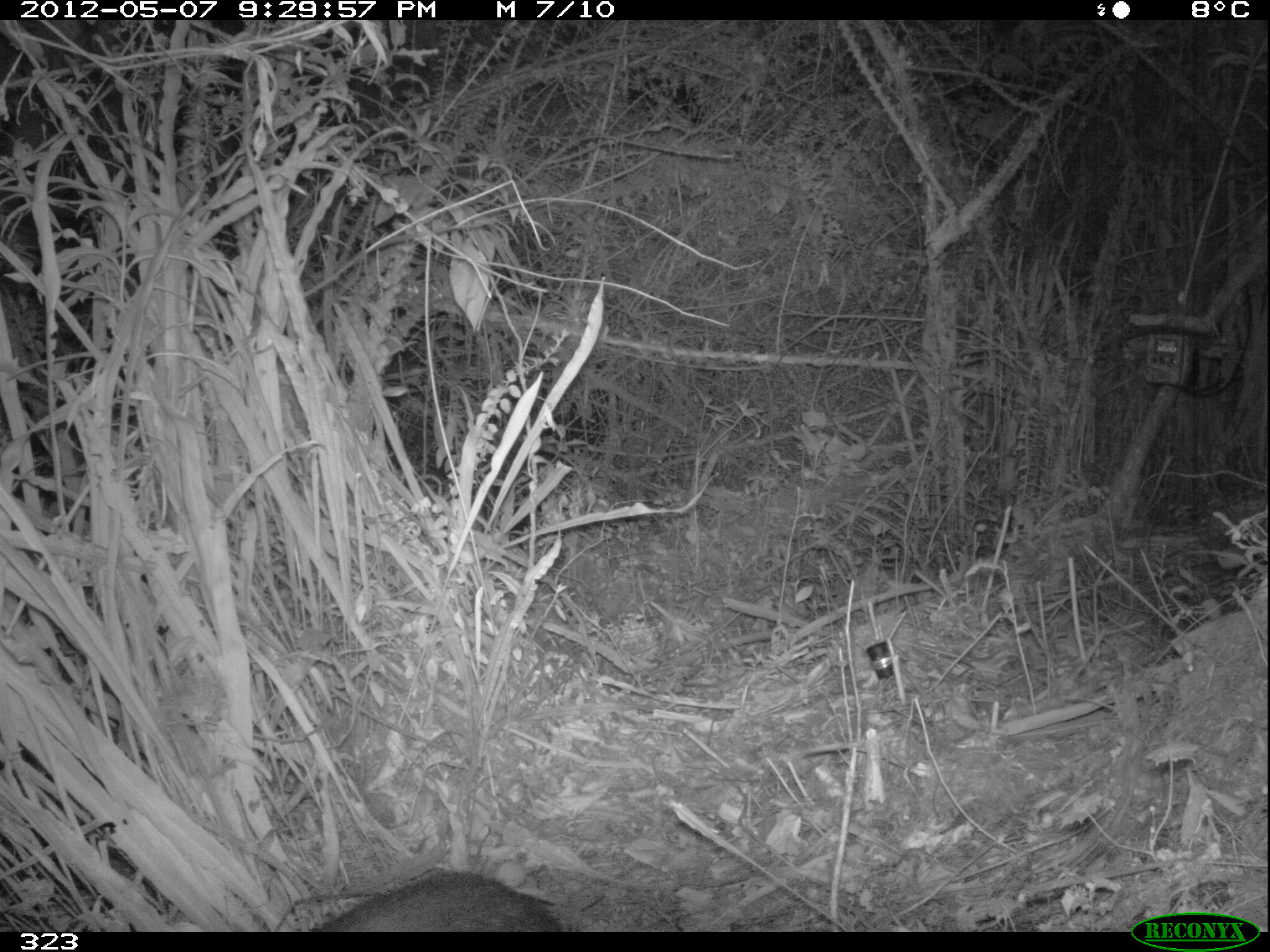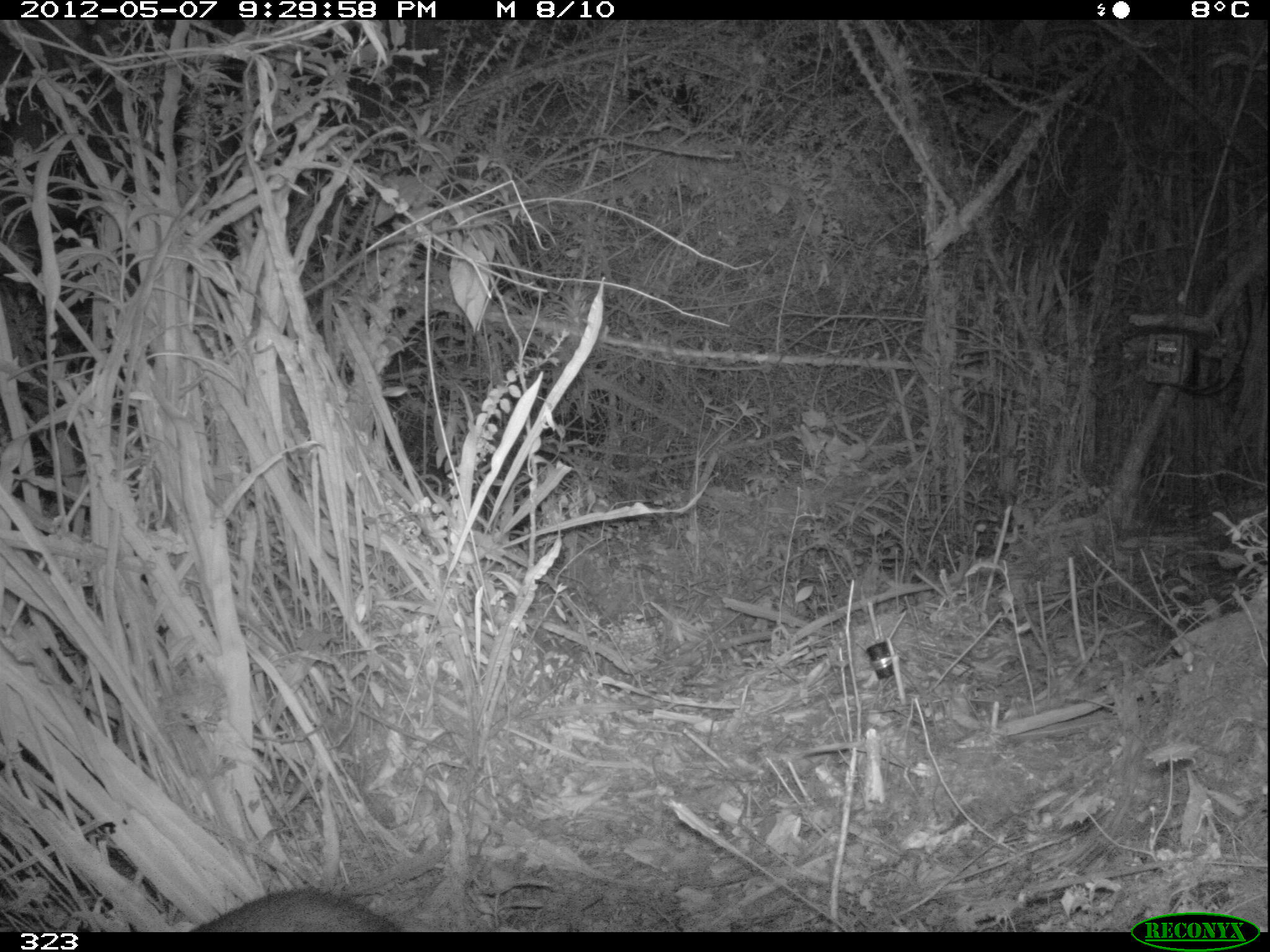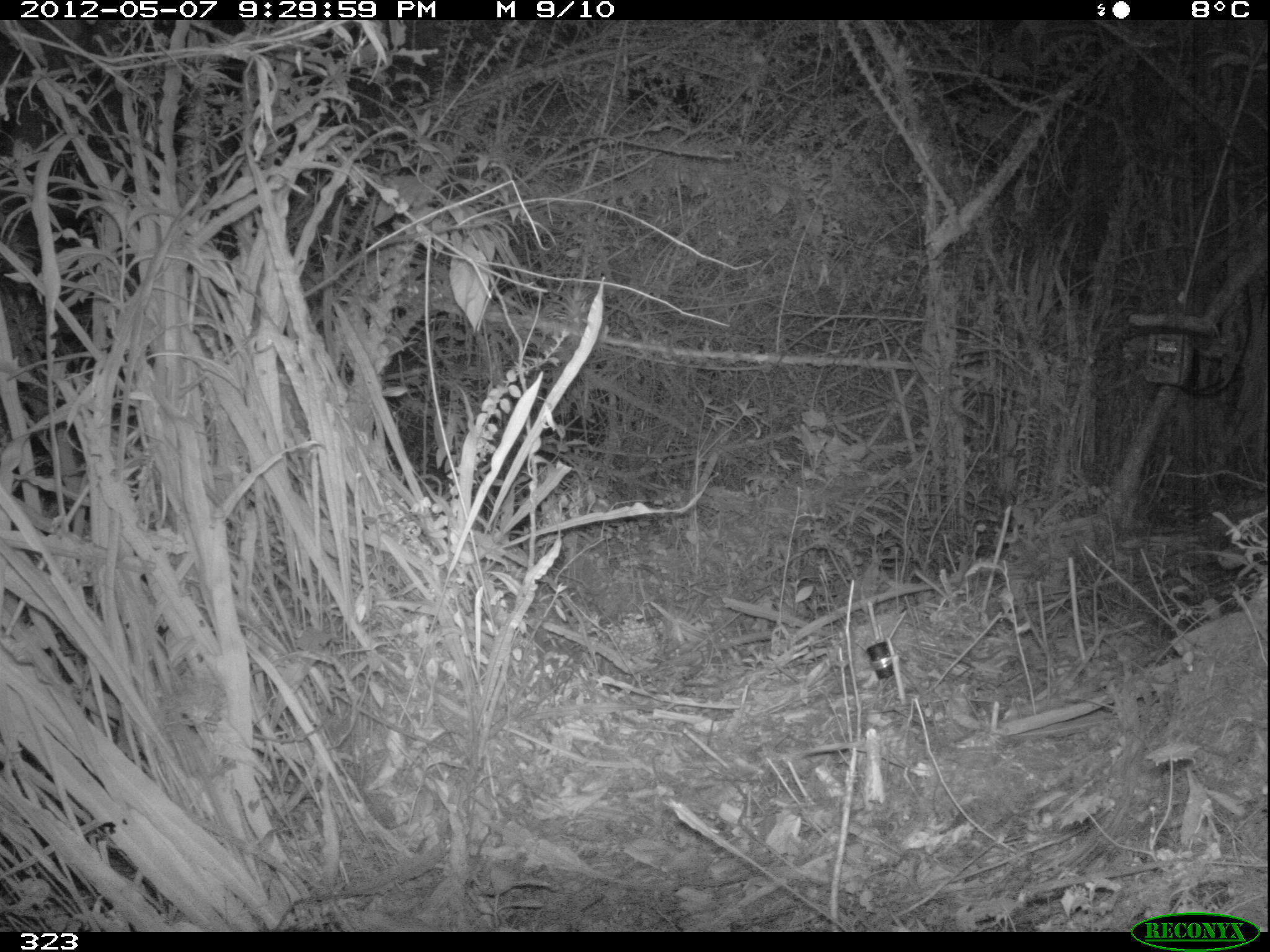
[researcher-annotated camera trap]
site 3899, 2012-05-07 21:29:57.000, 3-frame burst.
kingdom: Animalia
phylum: Chordata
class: Mammalia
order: Rodentia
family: Cuniculidae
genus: Cuniculus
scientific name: Cuniculus taczanowskii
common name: mountain paca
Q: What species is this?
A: Cuniculus taczanowskii (mountain paca).